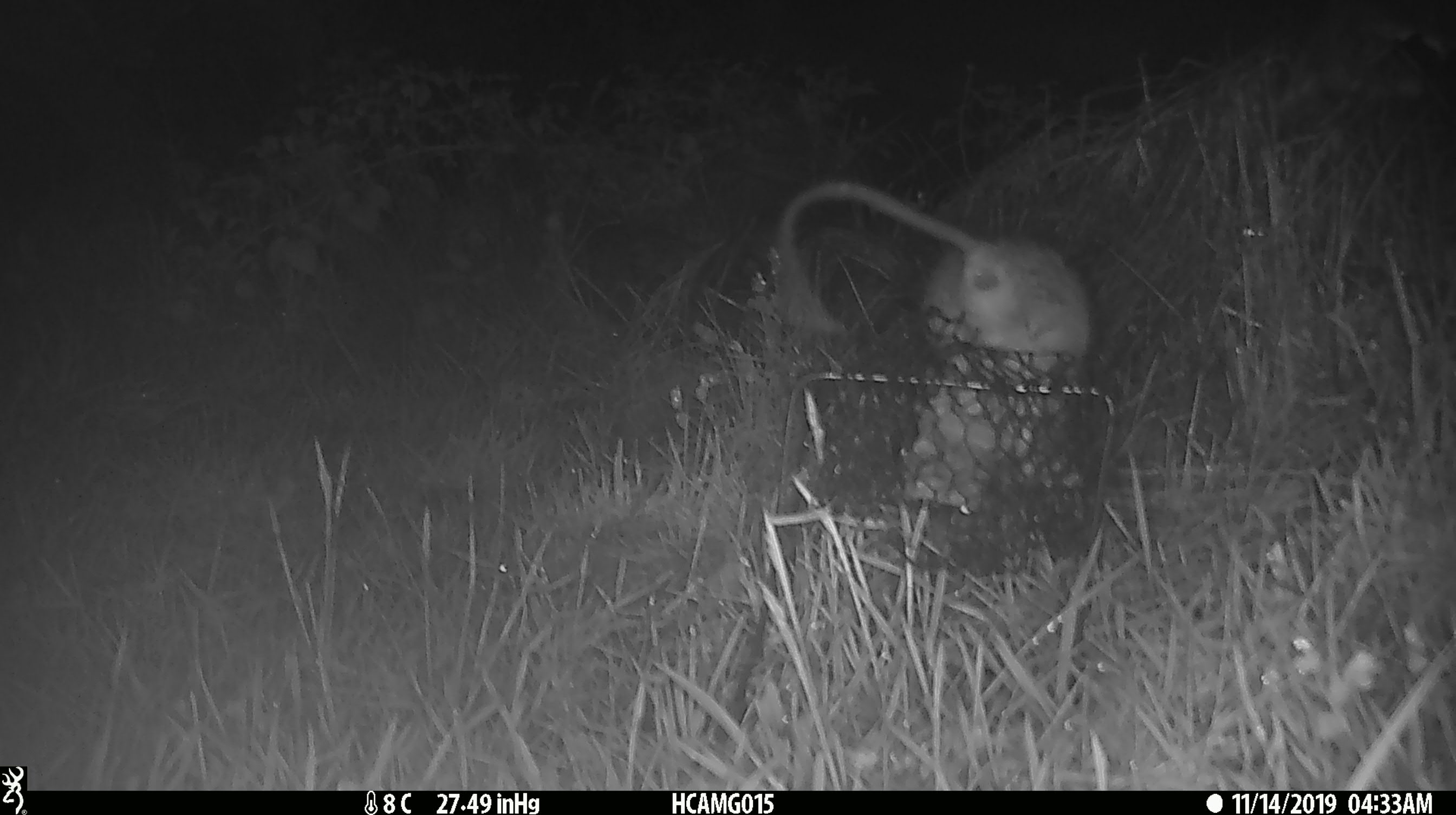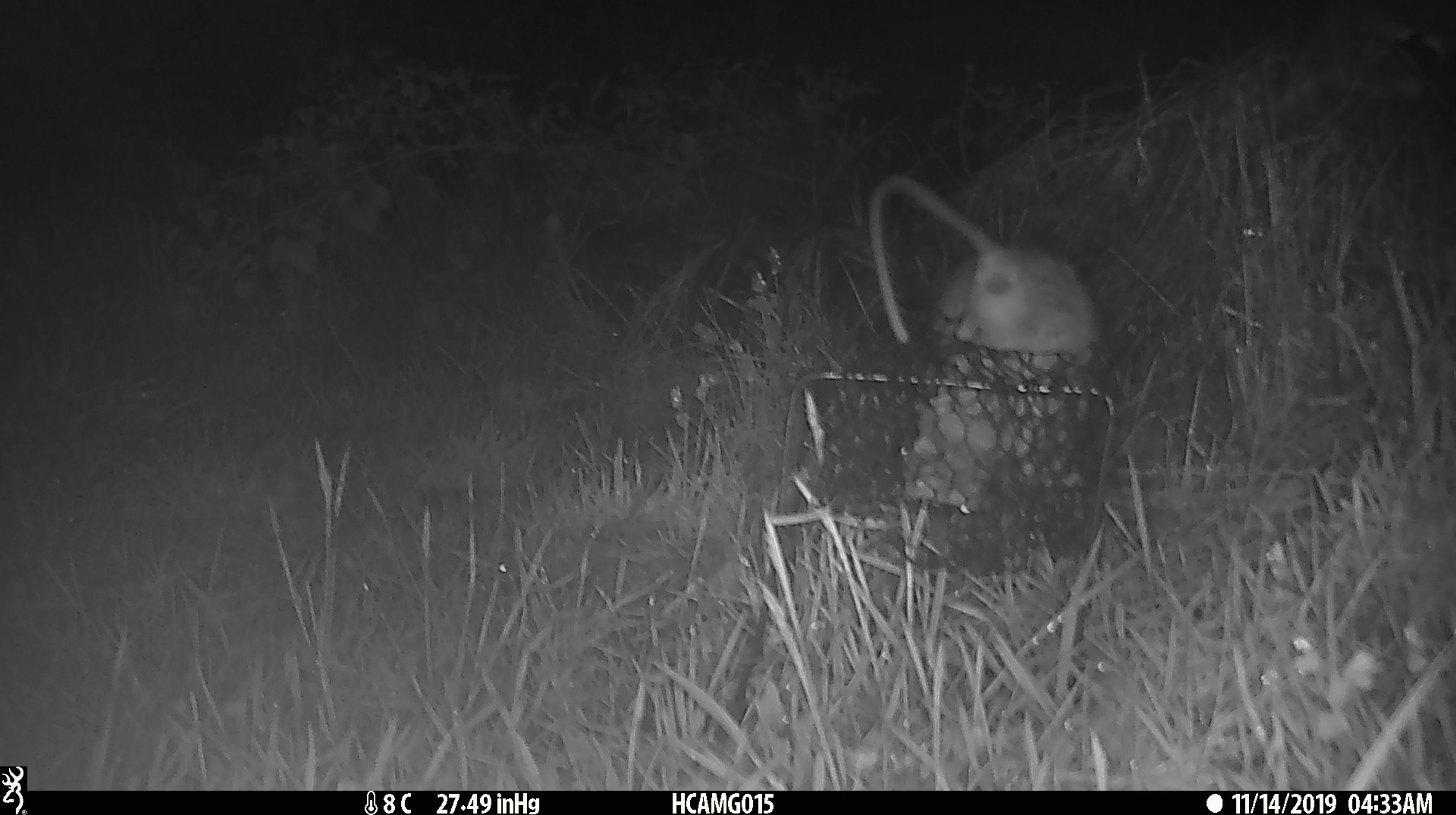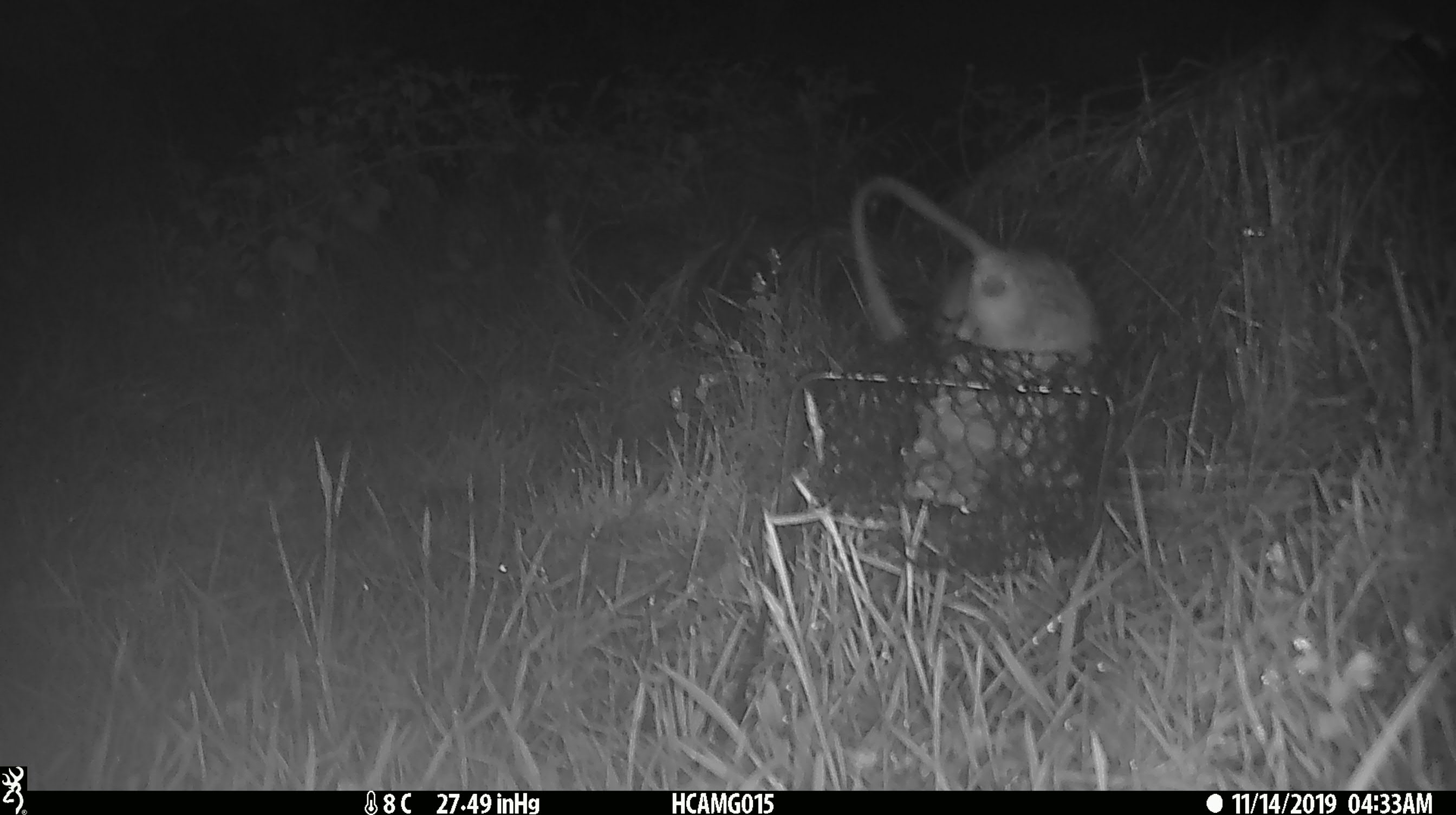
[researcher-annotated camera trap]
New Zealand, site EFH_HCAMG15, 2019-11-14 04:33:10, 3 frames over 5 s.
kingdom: Animalia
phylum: Chordata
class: Mammalia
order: Rodentia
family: Muridae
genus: Rattus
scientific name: Rattus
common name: rat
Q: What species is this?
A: Rat (Rattus).